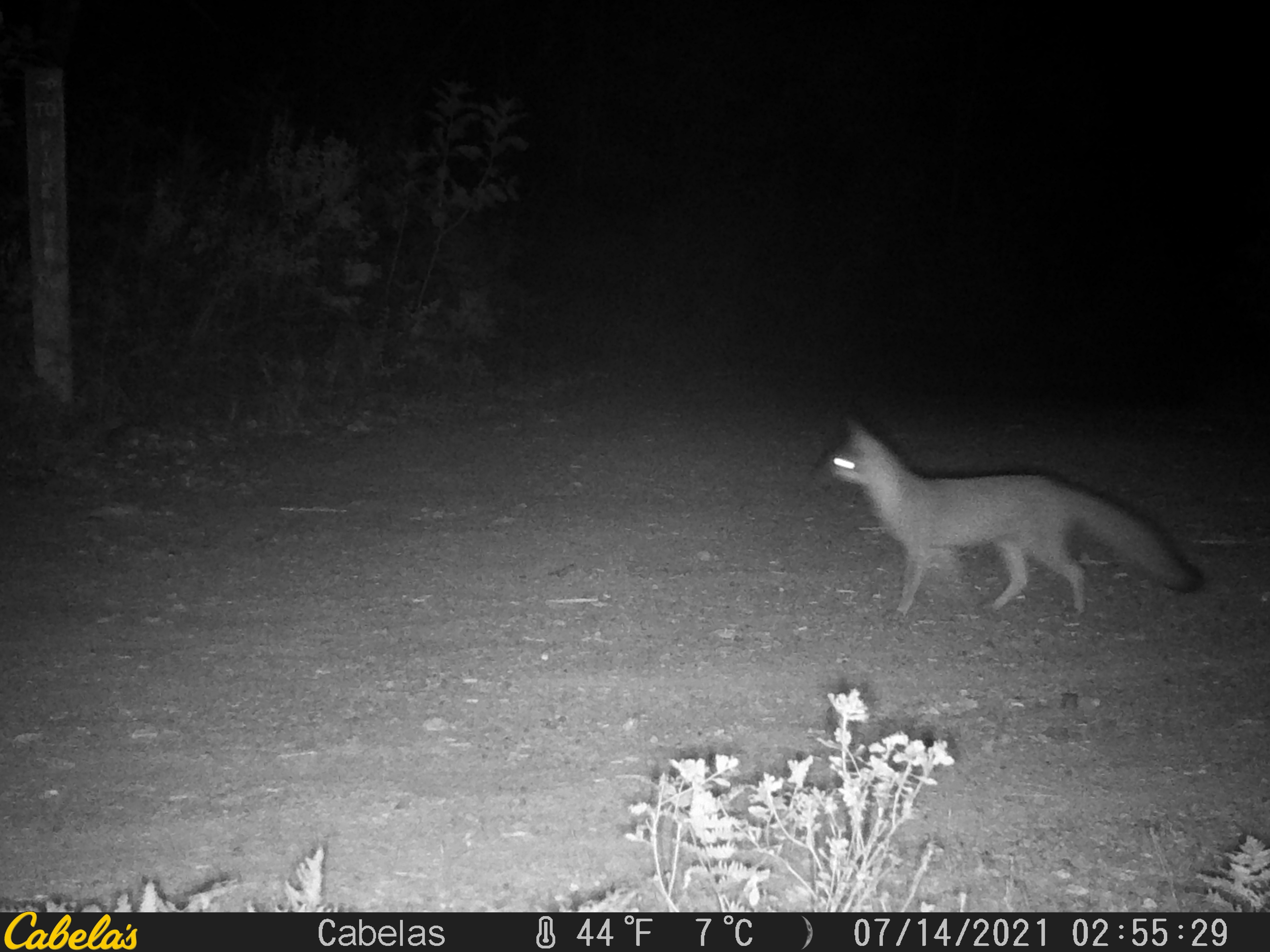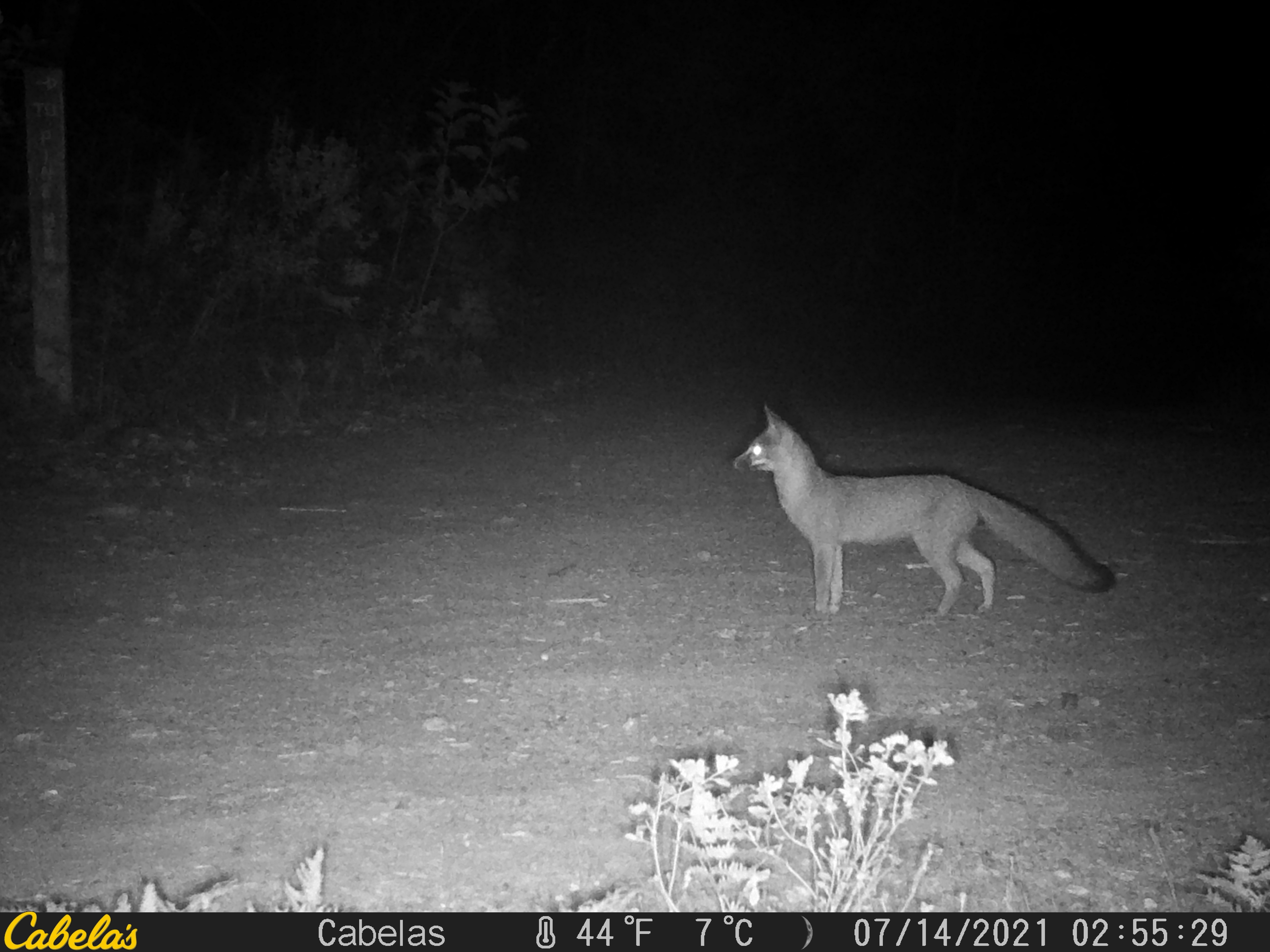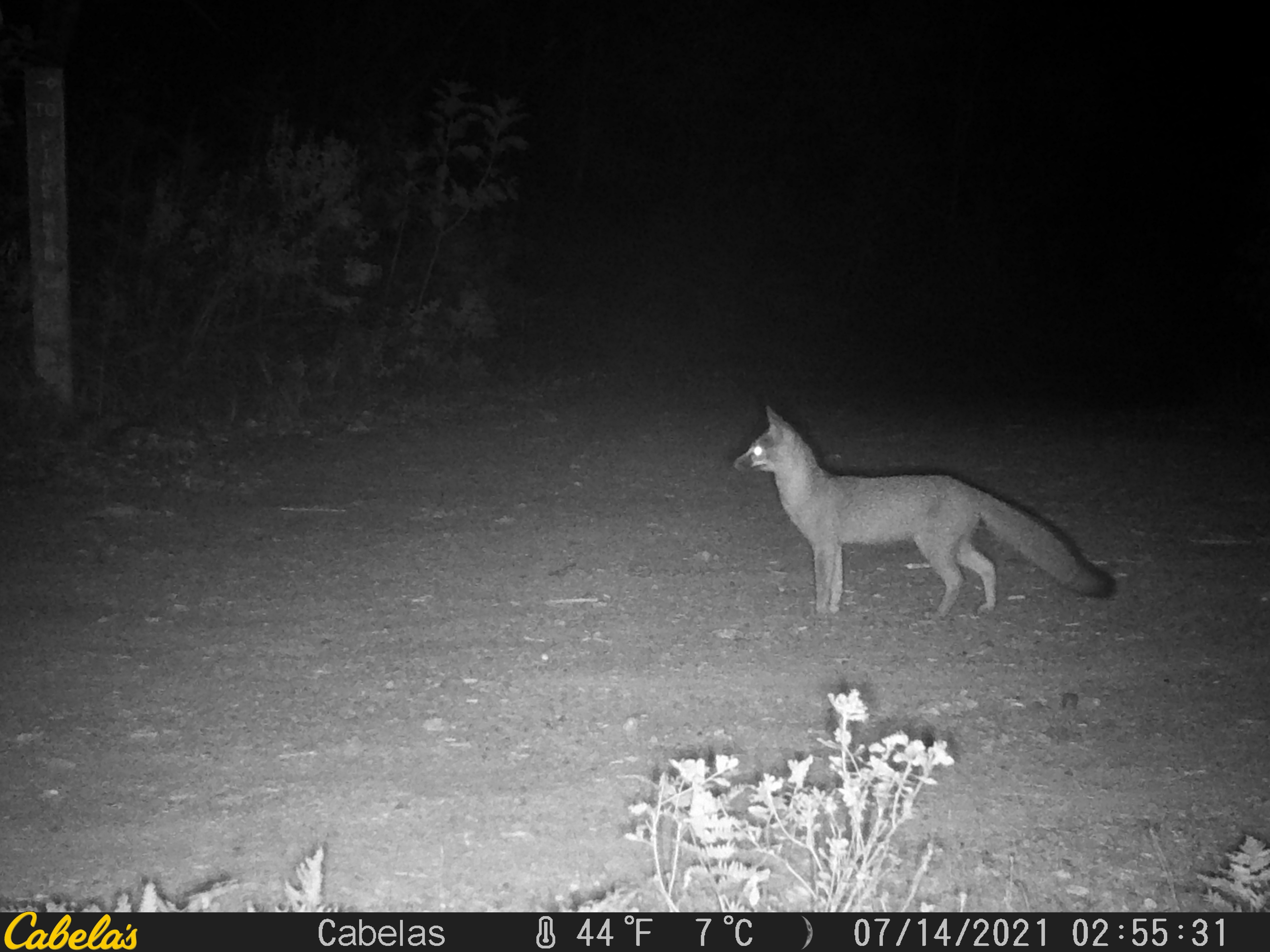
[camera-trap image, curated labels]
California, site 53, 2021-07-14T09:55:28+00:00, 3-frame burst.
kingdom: Animalia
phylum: Chordata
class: Mammalia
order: Carnivora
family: Canidae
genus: Urocyon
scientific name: Urocyon cinereoargenteus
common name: gray fox